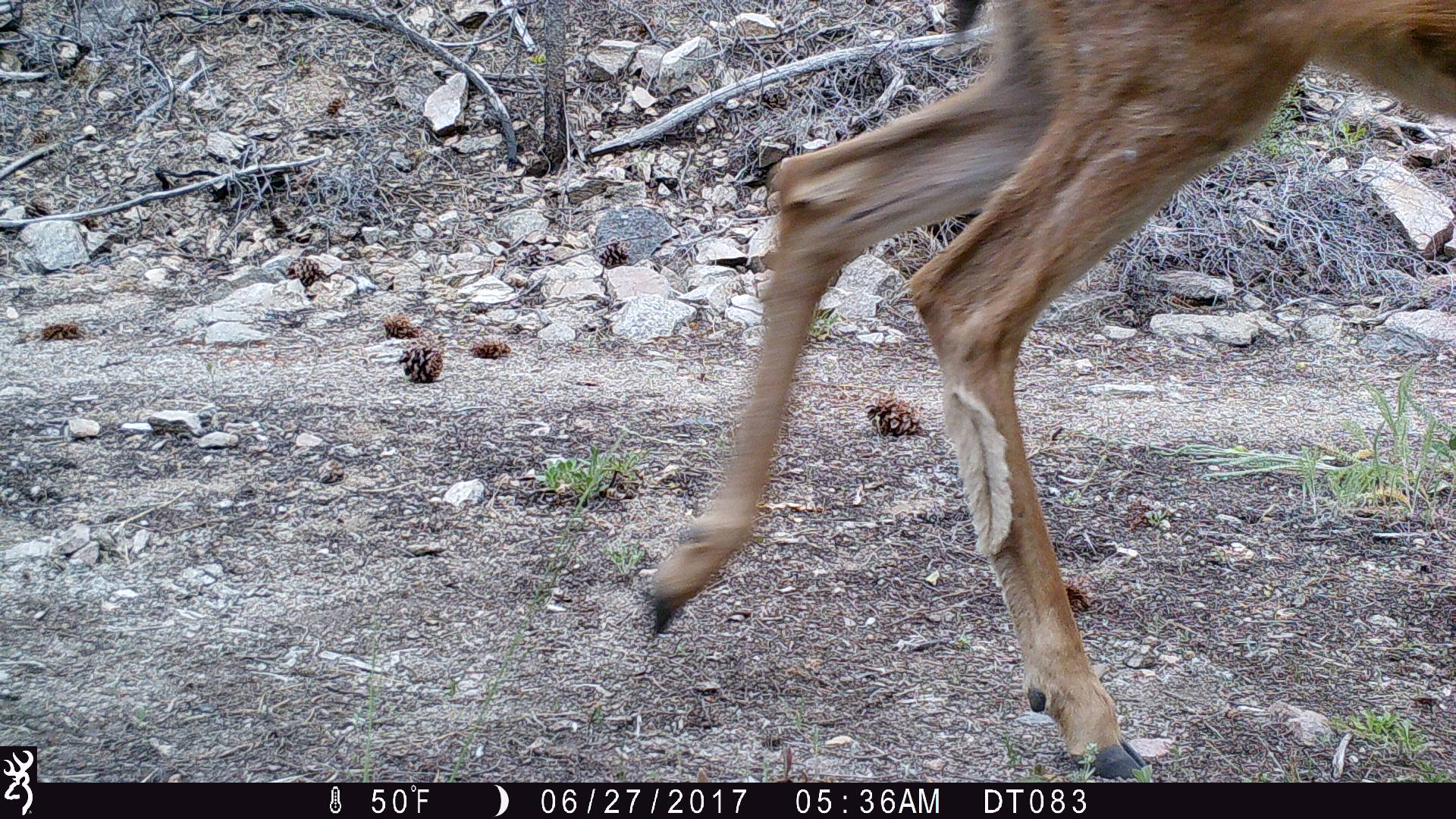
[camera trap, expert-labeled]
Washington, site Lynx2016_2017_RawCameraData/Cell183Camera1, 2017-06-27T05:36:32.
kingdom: Animalia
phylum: Chordata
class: Mammalia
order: Artiodactyla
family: Cervidae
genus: Odocoileus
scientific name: Odocoileus hemionus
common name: mule deer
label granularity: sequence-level